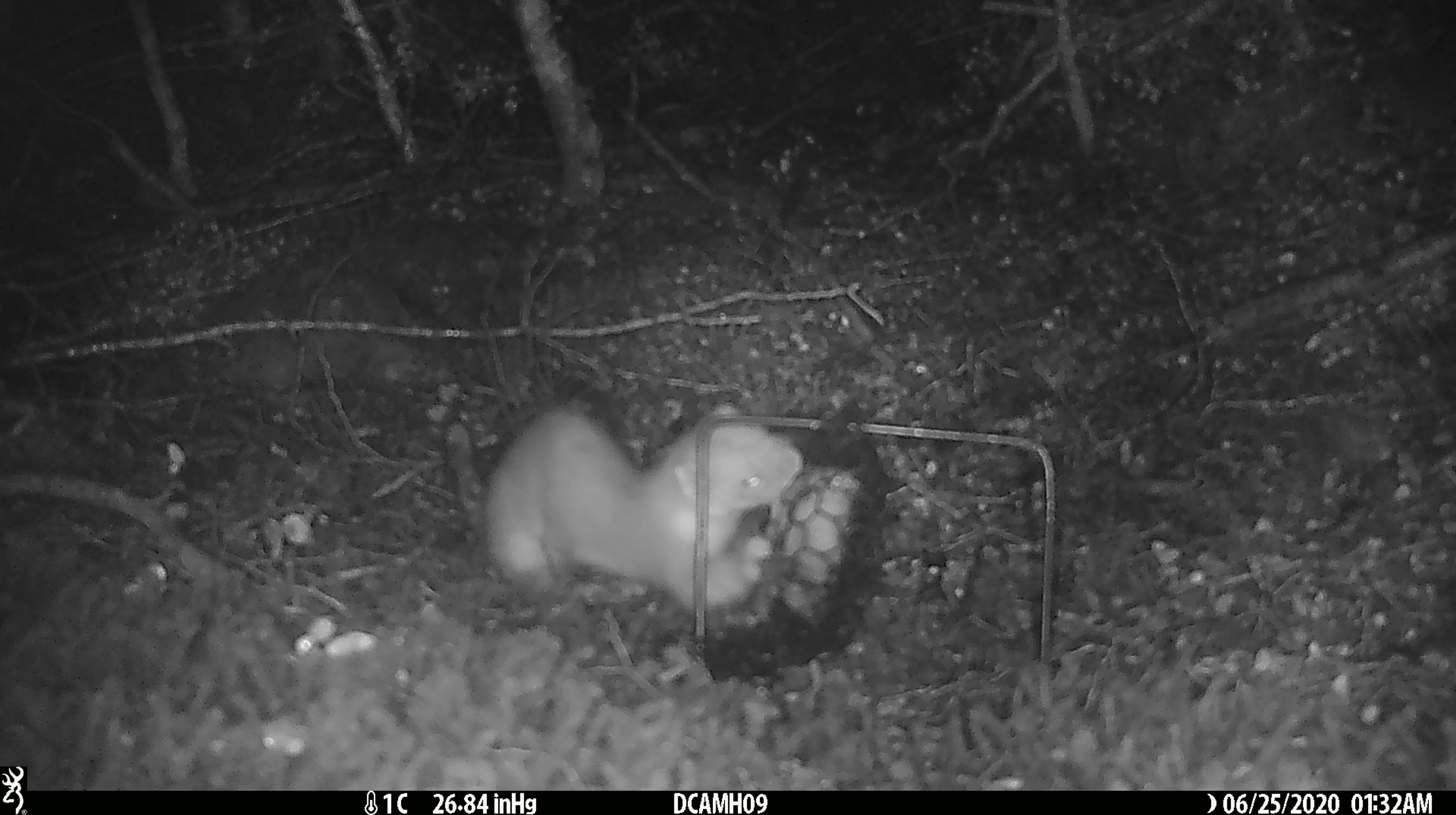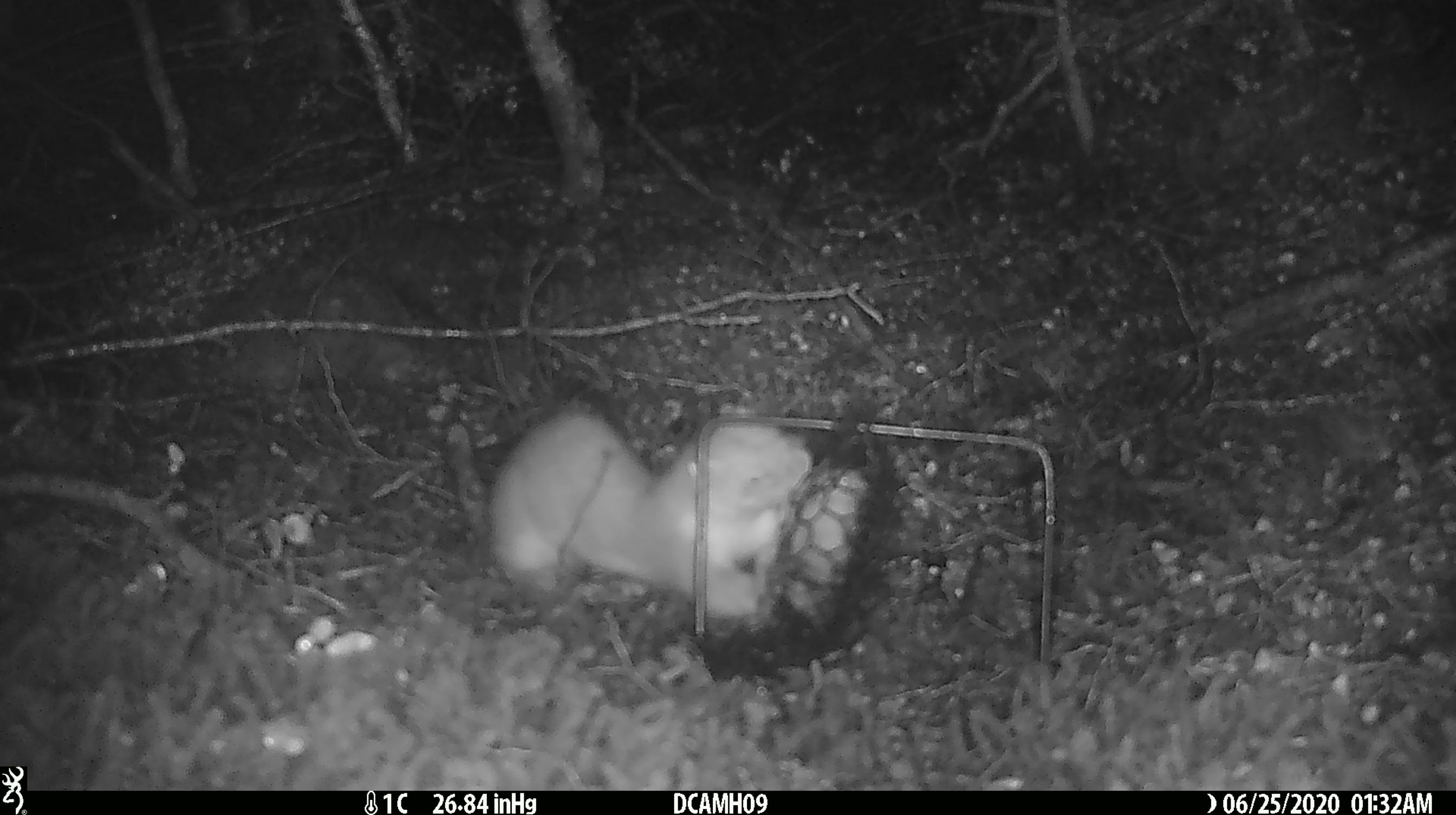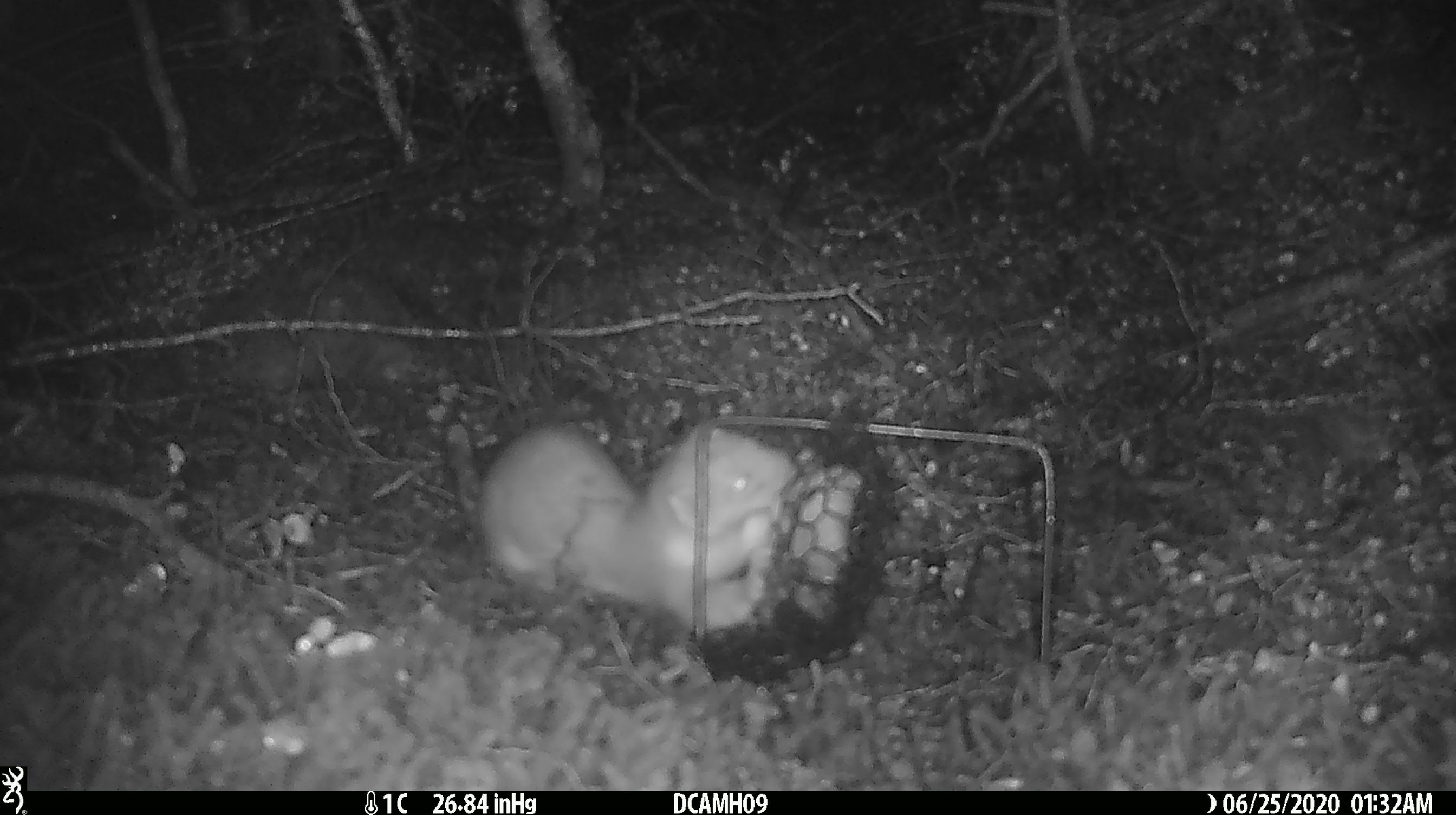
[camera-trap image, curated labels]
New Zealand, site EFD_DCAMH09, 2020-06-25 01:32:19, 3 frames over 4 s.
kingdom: Animalia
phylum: Chordata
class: Mammalia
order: Carnivora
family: Mustelidae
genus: Mustela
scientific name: Mustela erminea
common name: stoat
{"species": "stoat (Mustela erminea)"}